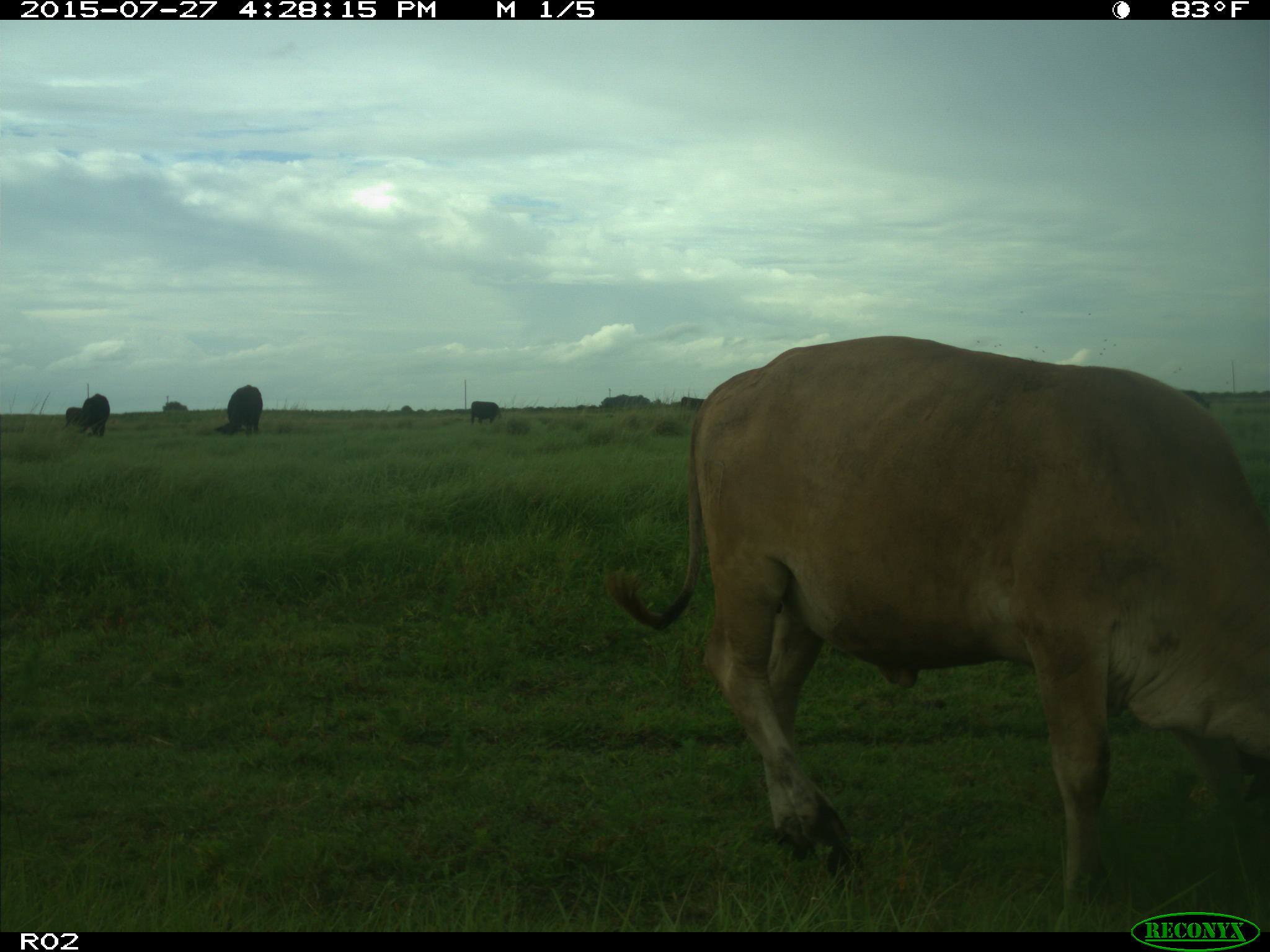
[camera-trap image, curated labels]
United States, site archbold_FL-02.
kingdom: Animalia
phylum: Chordata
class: Mammalia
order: Artiodactyla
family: Bovidae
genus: Bos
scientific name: Bos taurus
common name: domestic cow